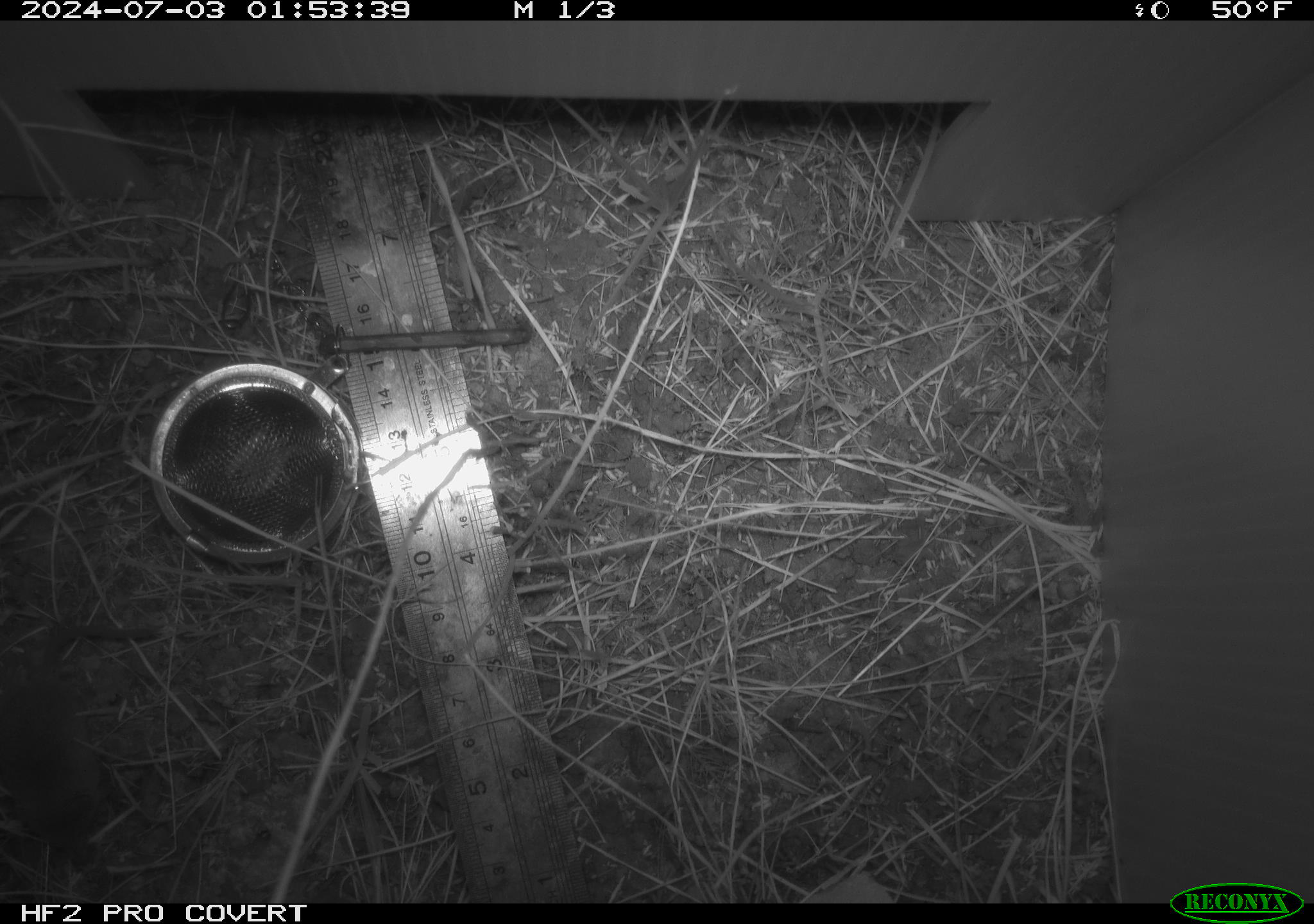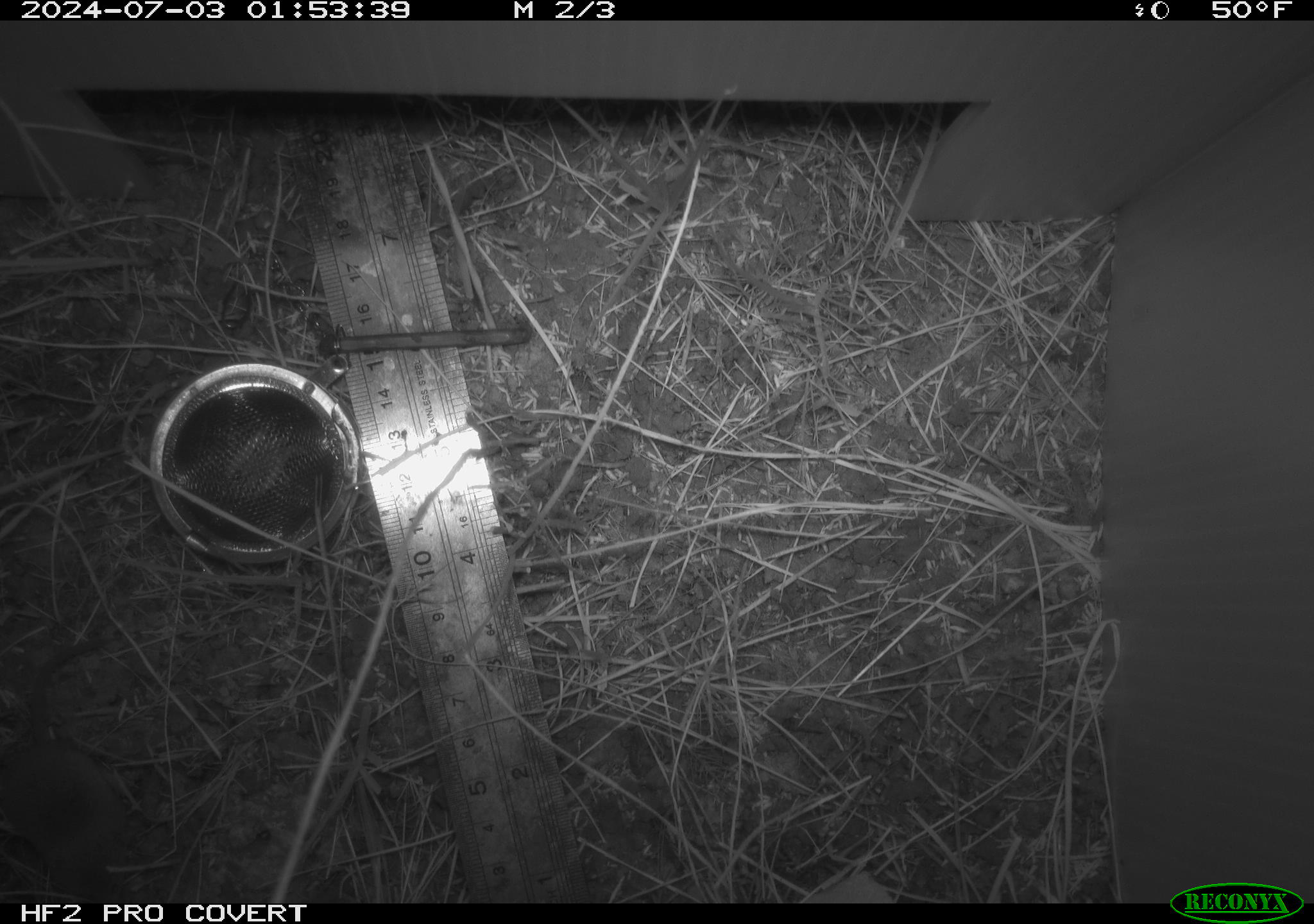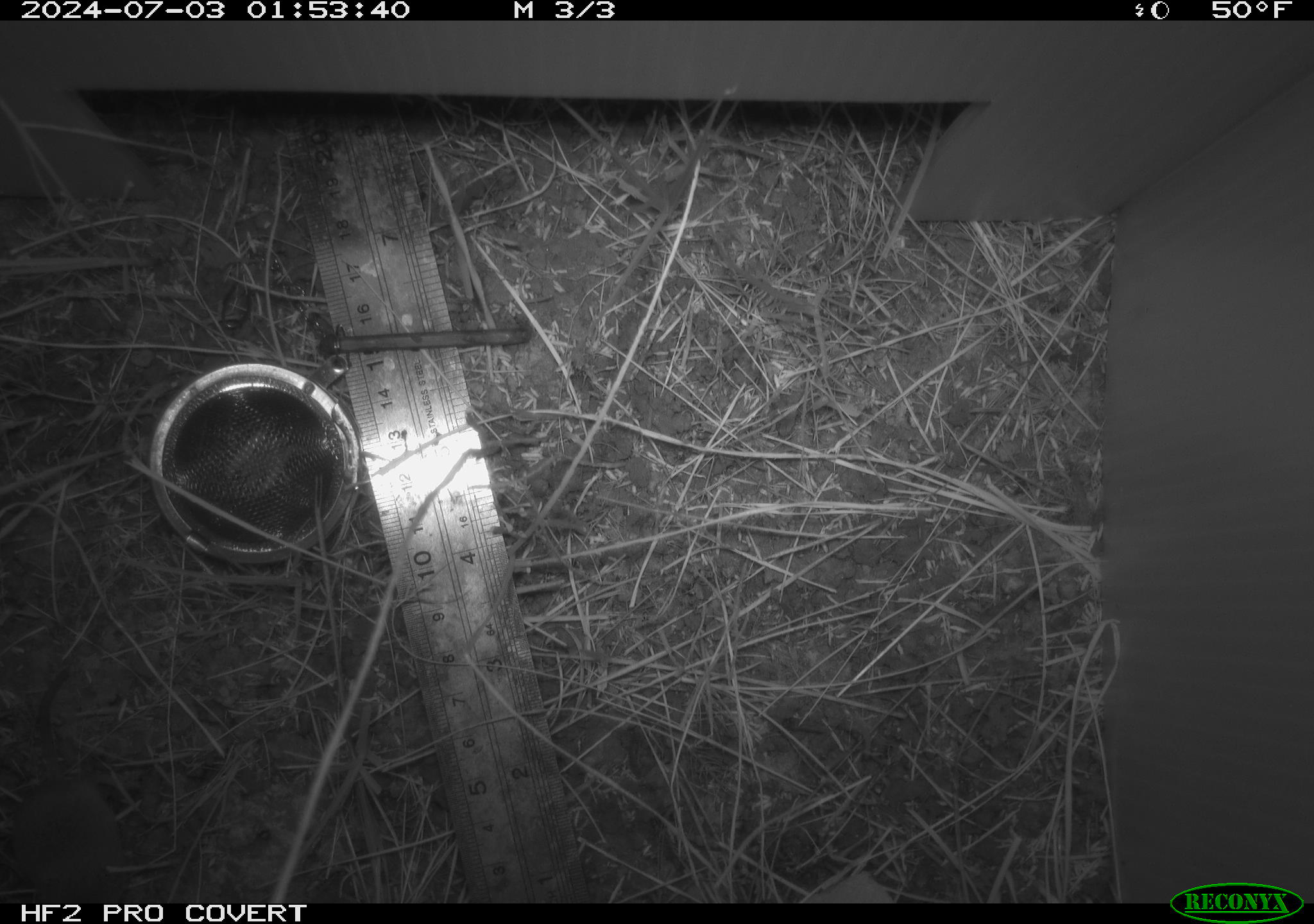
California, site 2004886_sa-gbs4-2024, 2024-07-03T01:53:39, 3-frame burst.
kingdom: Animalia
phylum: Chordata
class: Mammalia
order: Eulipotyphla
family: Soricidae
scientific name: Soricidae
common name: shrews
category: soricidae family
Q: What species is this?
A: Soricidae family (shrews) (Soricidae).